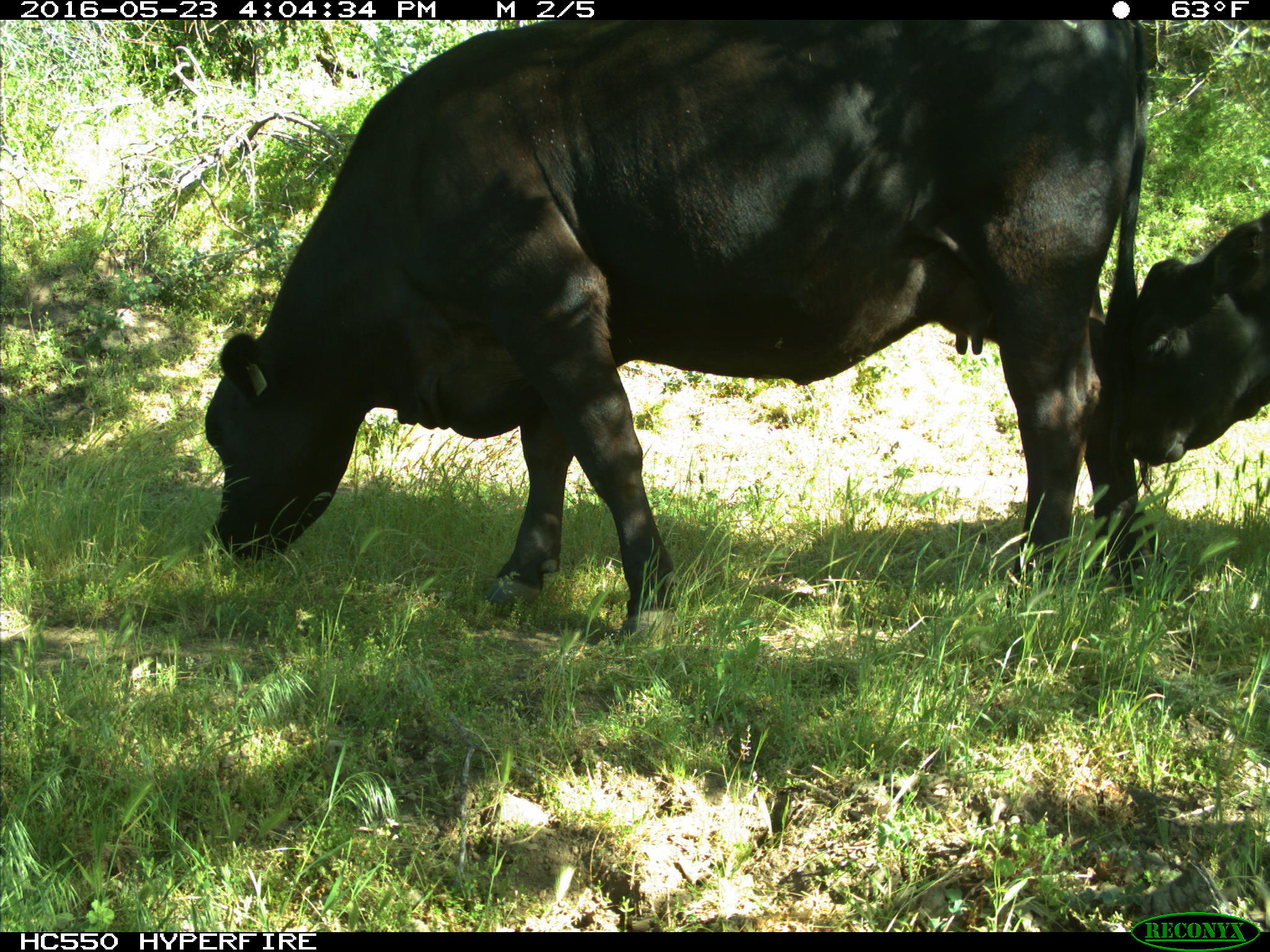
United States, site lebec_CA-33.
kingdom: Animalia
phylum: Chordata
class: Mammalia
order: Artiodactyla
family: Bovidae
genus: Bos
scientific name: Bos taurus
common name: domestic cow